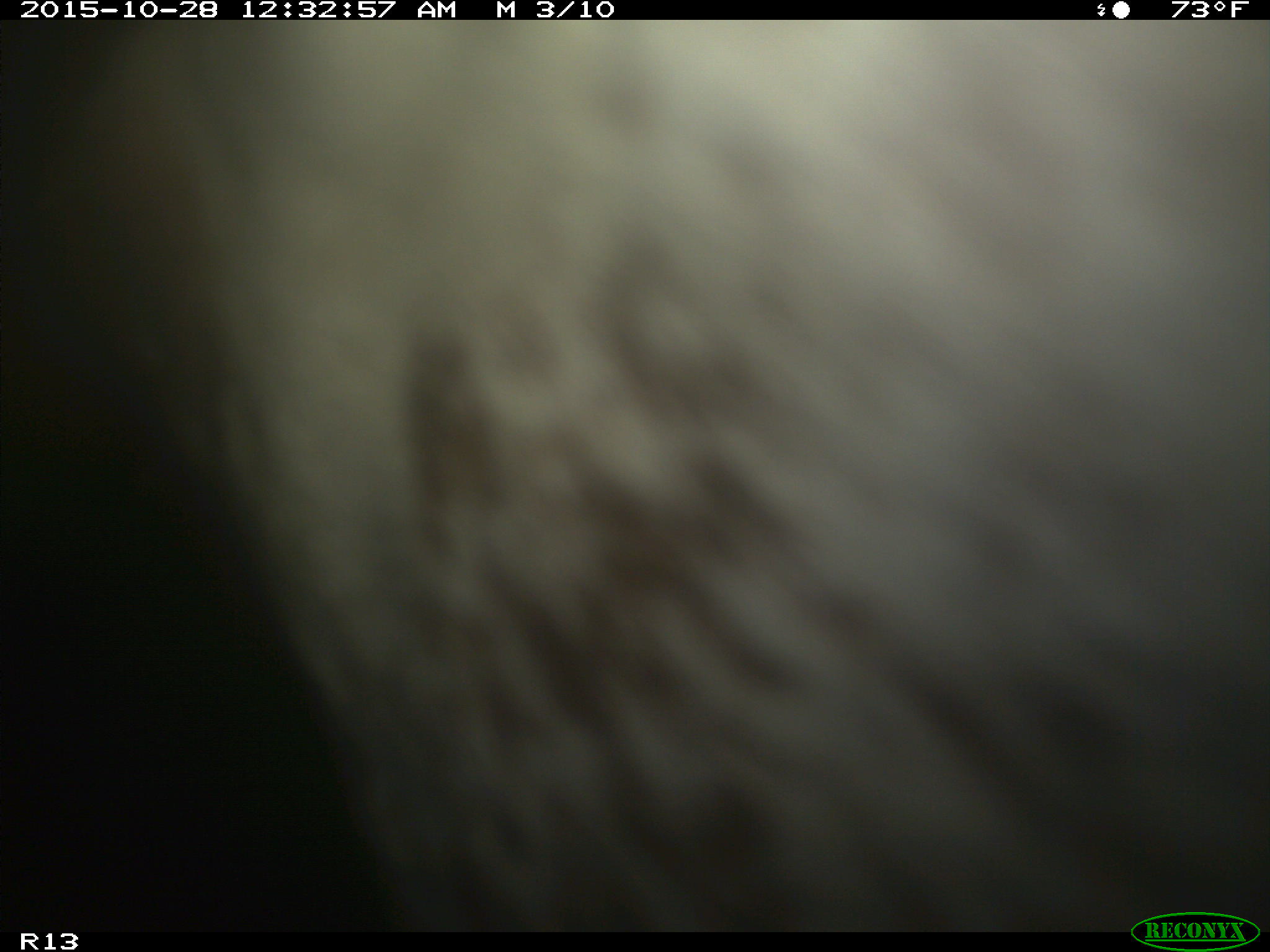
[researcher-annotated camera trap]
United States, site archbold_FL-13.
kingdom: Animalia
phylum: Chordata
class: Mammalia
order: Artiodactyla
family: Bovidae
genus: Bos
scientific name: Bos taurus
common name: domestic cow